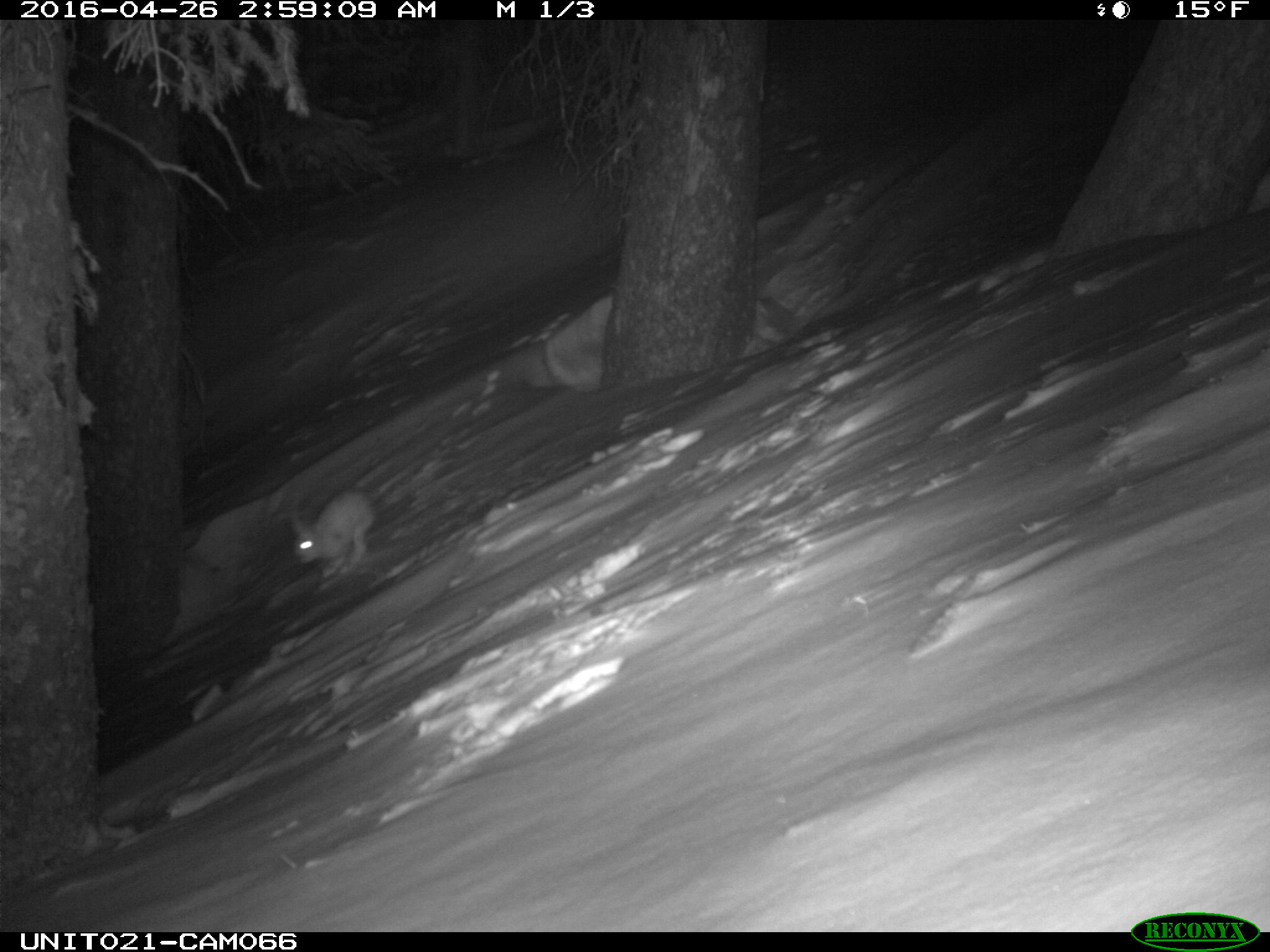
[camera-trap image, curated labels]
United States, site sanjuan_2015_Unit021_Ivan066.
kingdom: Animalia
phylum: Chordata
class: Mammalia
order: Lagomorpha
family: Leporidae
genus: Lepus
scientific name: Lepus americanus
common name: snowshoe hare